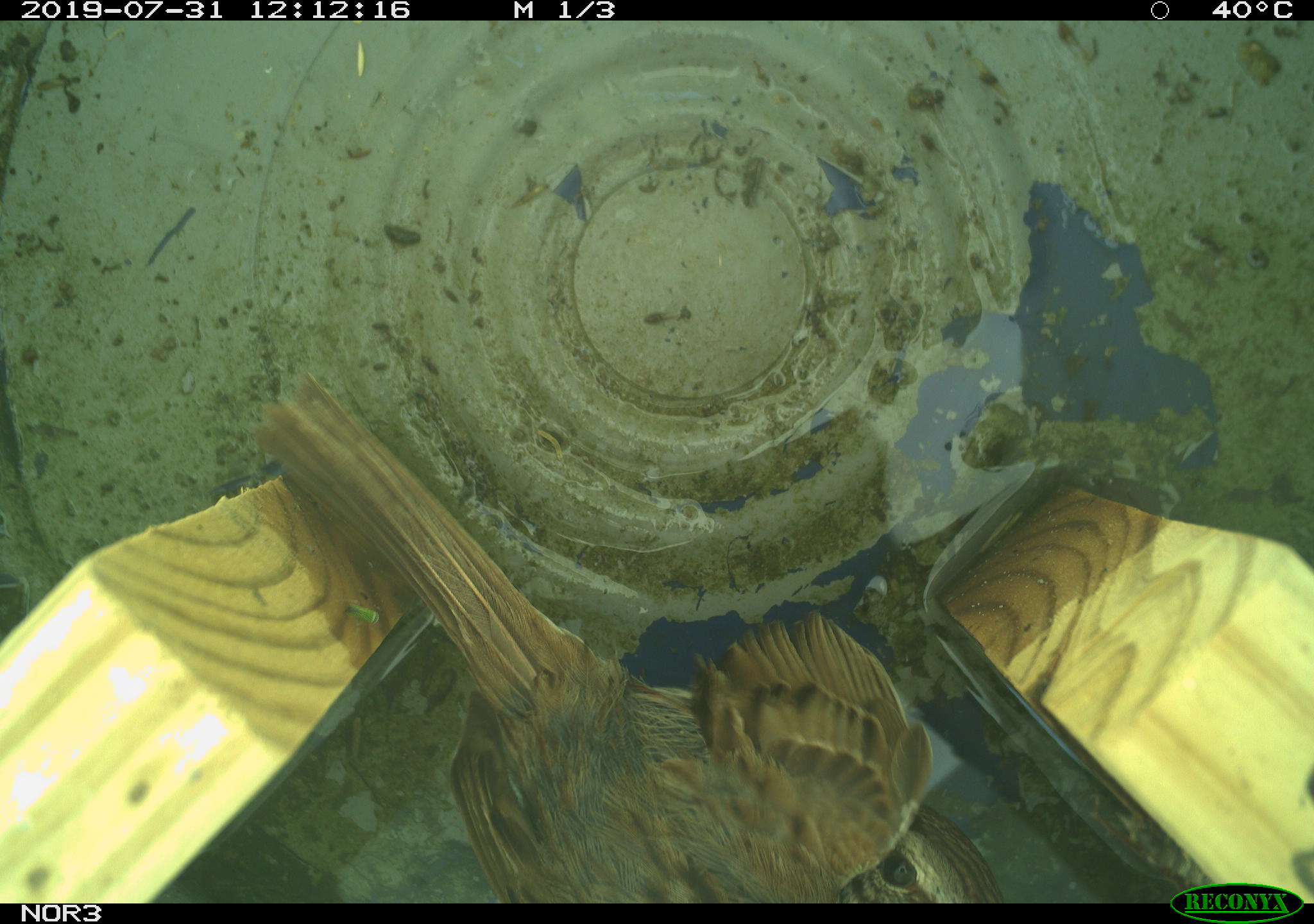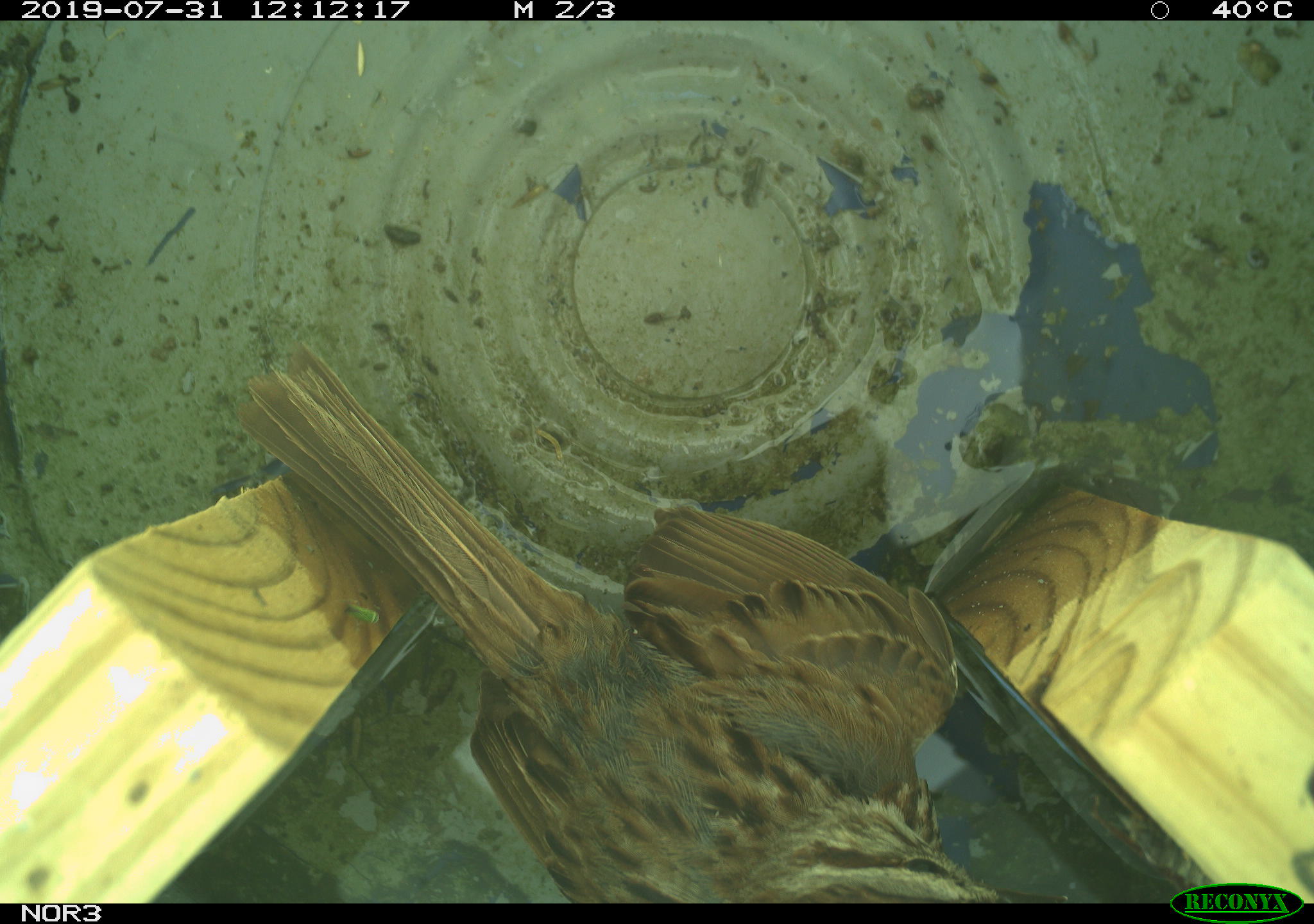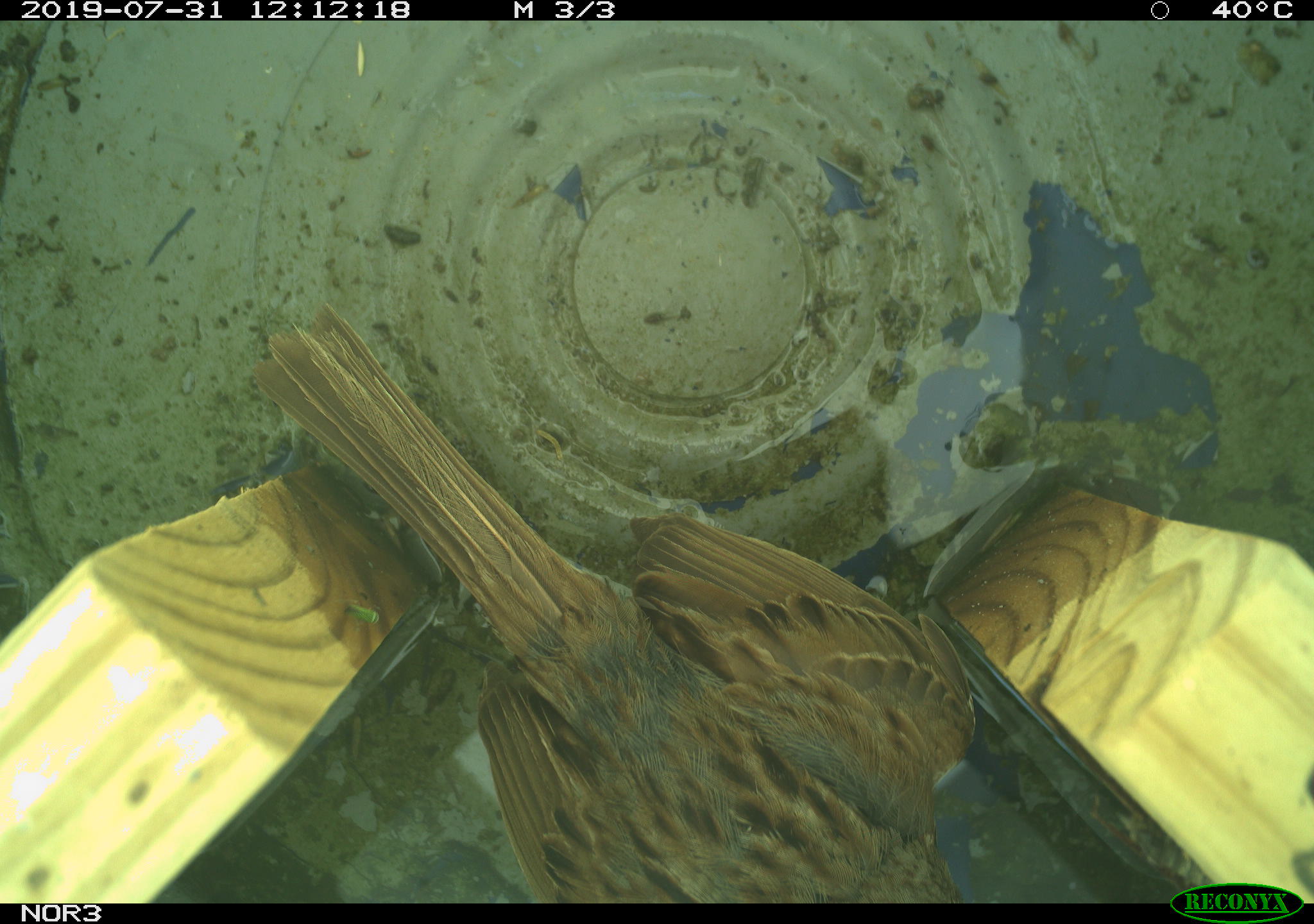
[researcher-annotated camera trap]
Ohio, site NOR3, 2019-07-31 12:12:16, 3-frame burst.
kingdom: Animalia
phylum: Chordata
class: Aves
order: Passeriformes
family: Passerellidae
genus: Melospiza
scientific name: Melospiza melodia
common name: song sparrow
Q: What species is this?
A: Song sparrow (Melospiza melodia).